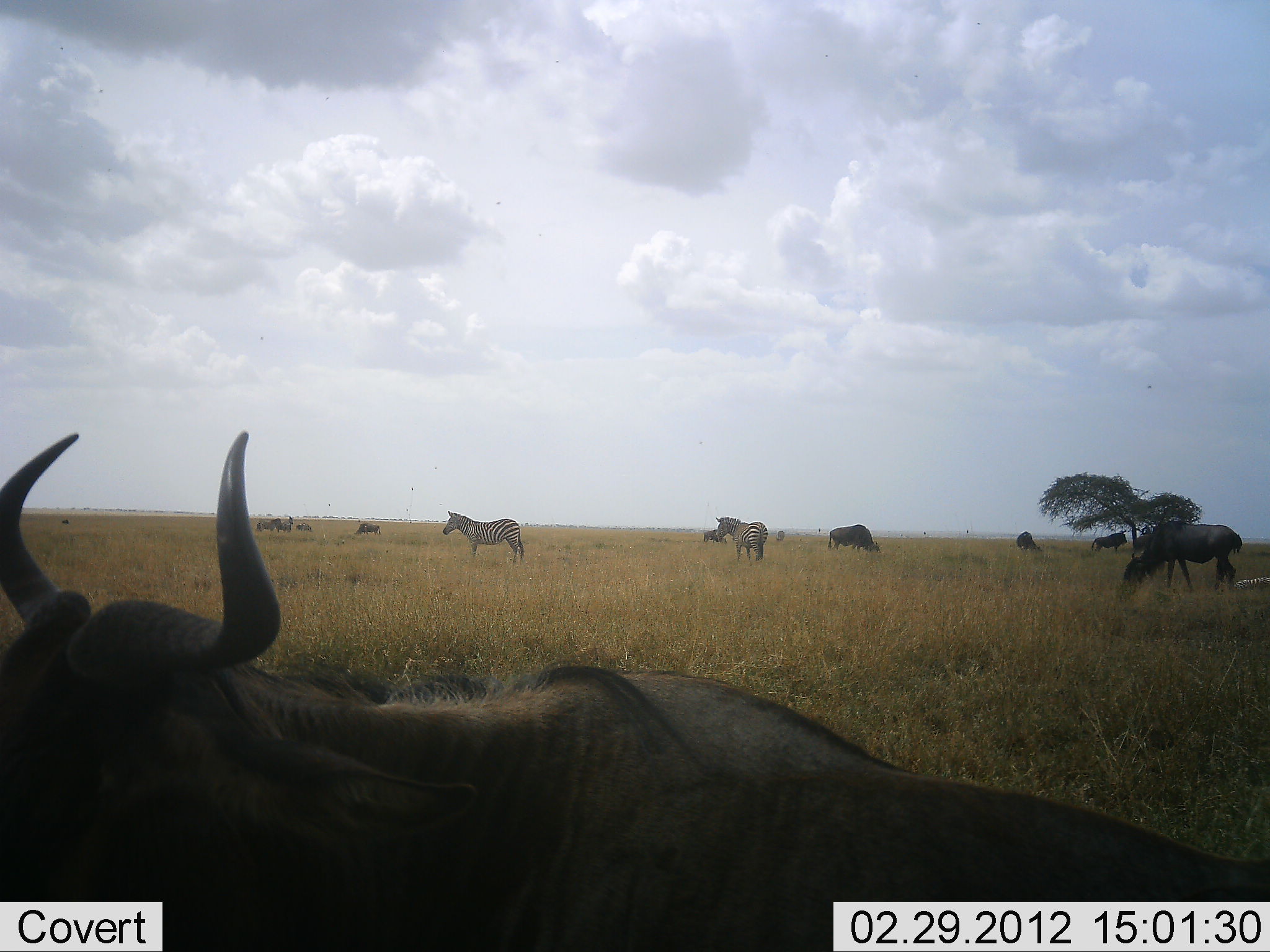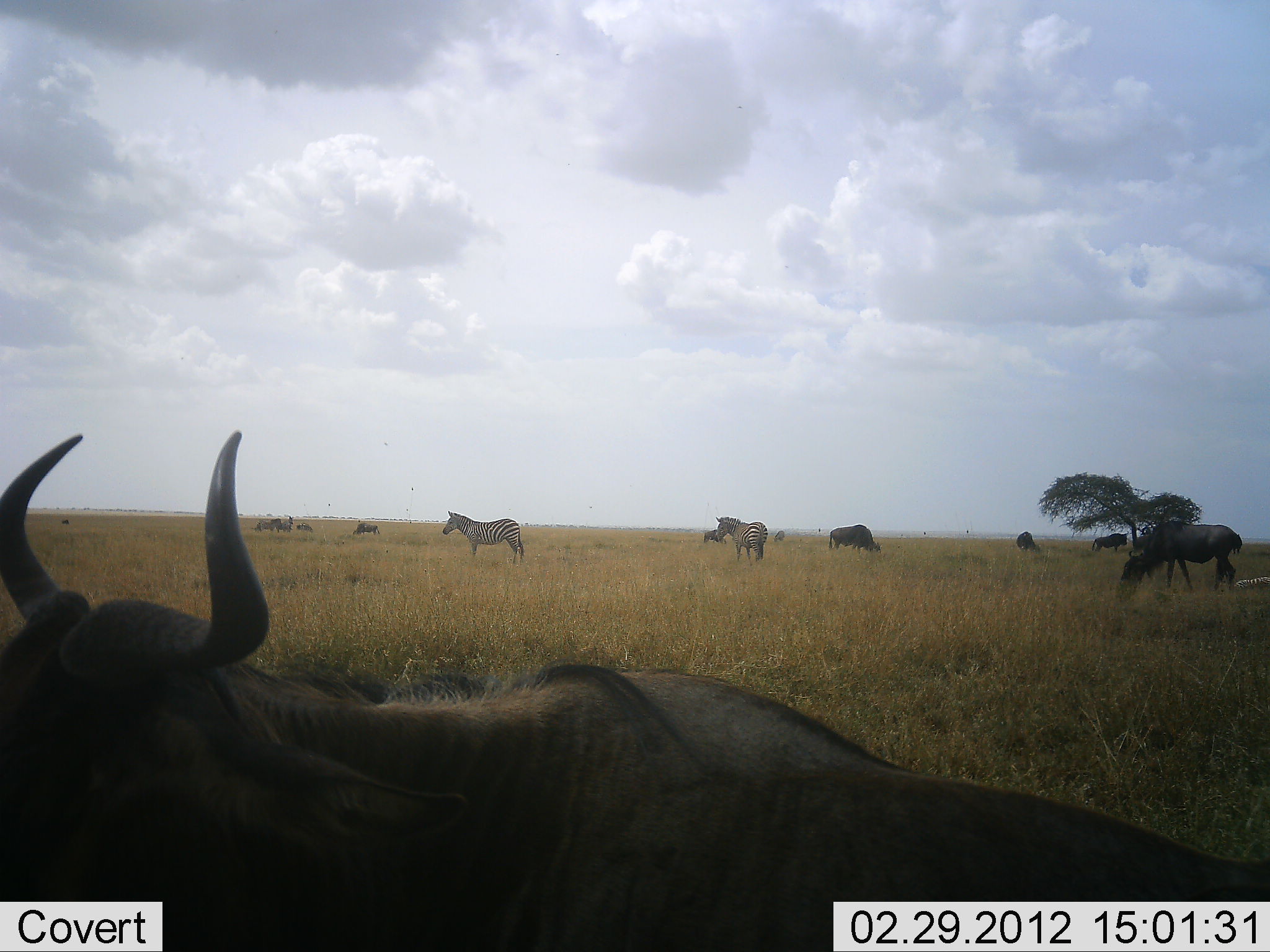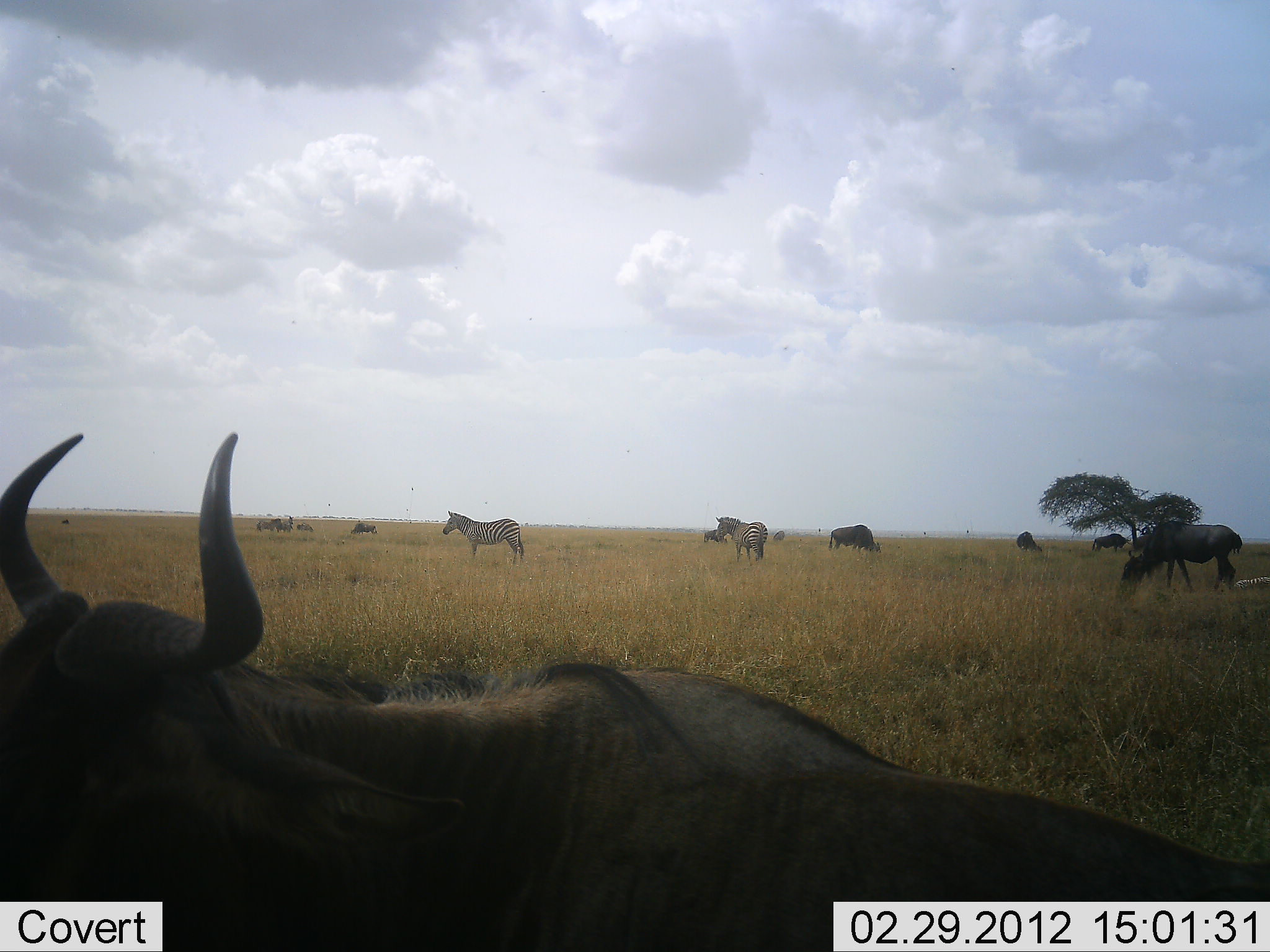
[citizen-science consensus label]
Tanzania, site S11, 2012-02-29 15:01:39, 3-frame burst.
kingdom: Animalia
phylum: Chordata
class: Mammalia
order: Artiodactyla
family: Bovidae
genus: Connochaetes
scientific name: Connochaetes taurinus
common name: blue wildebeest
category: wildebeest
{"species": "wildebeest (blue wildebeest) (Connochaetes taurinus)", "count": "7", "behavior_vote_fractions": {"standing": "57%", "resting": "43%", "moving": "21%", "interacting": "0%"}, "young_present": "0%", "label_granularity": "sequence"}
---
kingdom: Animalia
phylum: Chordata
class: Mammalia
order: Perissodactyla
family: Equidae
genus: Equus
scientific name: Equus quagga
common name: plains zebra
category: zebra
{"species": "zebra (plains zebra) (Equus quagga)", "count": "2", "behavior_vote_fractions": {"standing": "93%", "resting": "0%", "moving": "7%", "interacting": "0%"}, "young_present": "0%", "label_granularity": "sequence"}